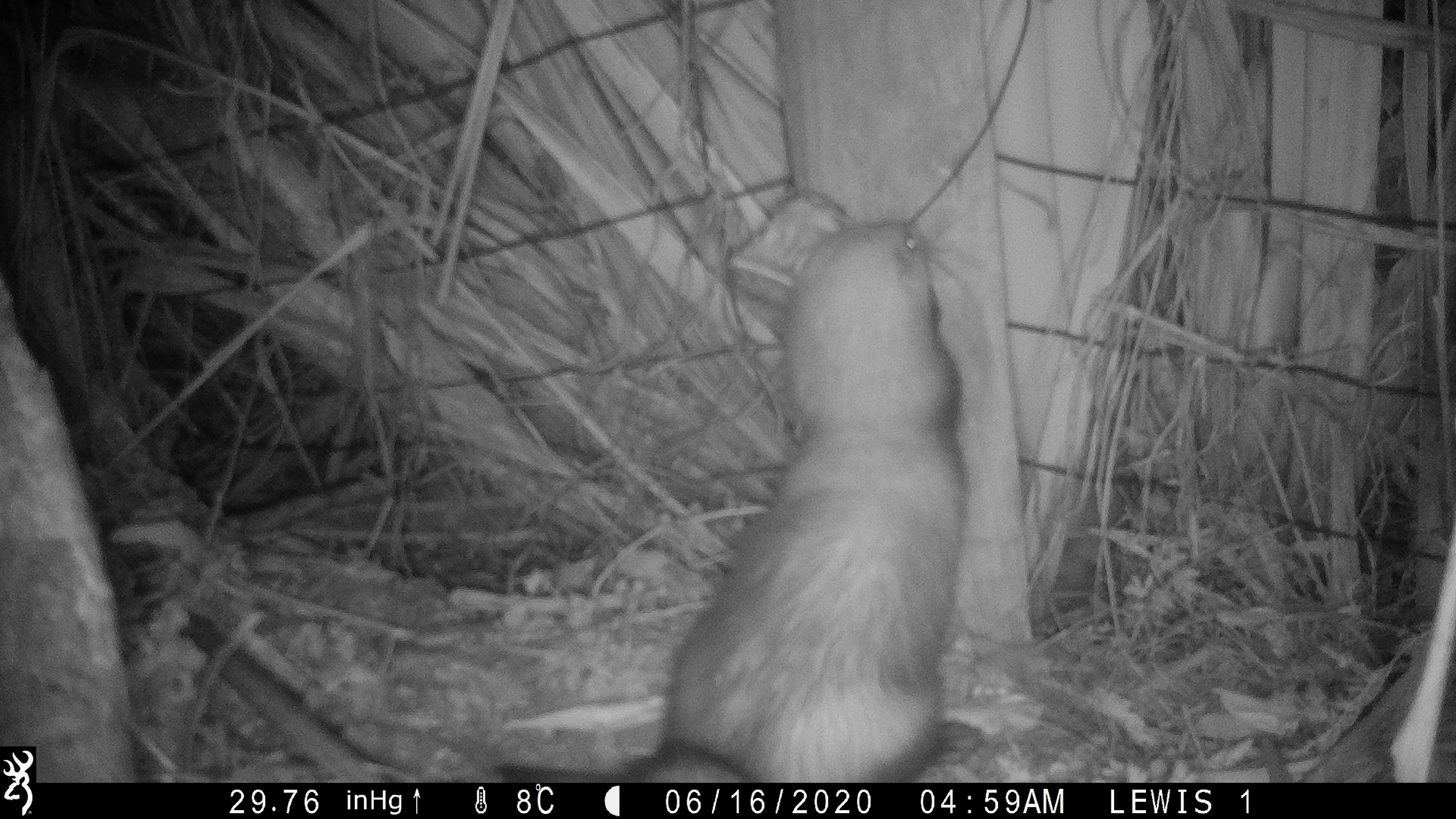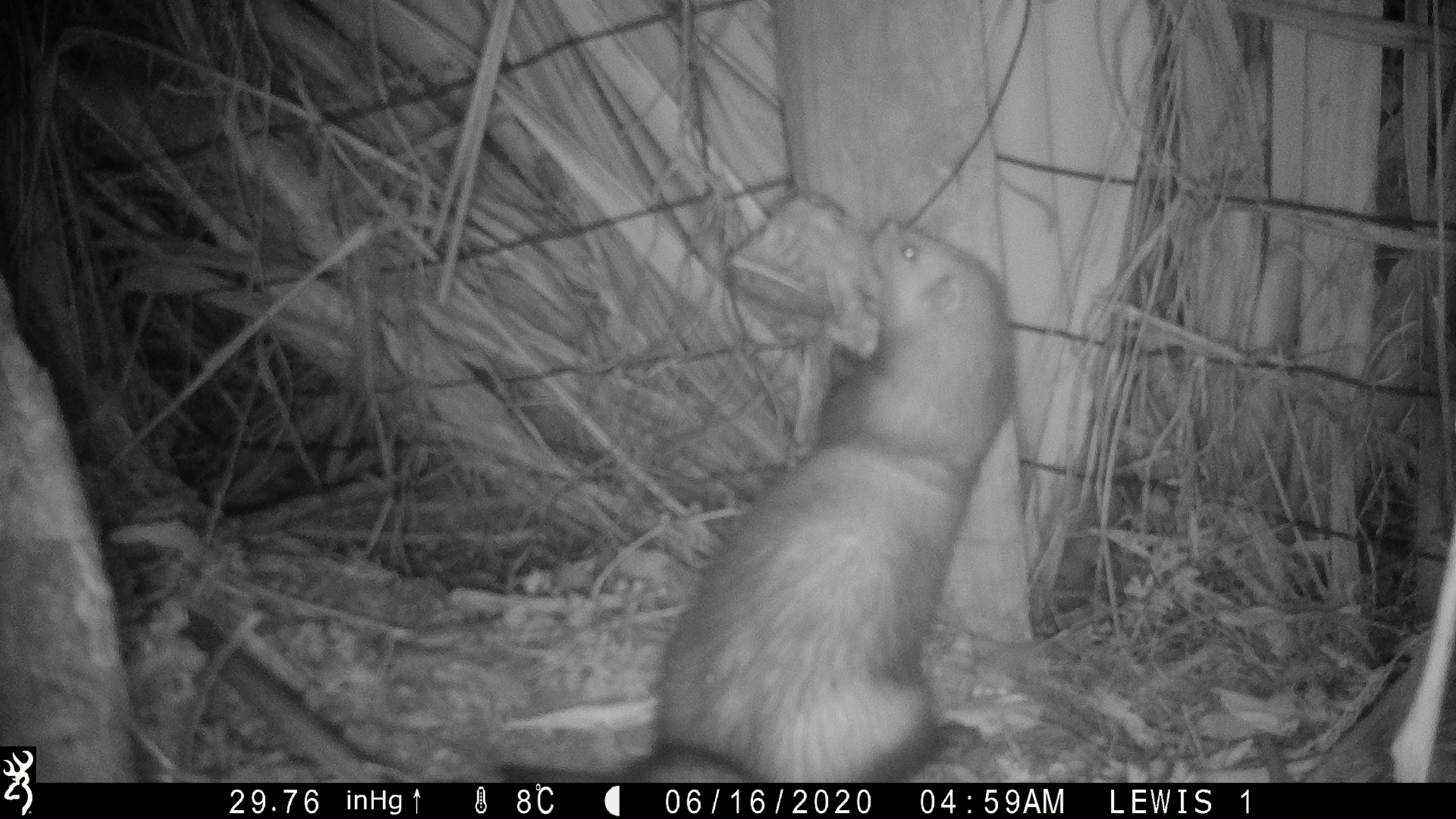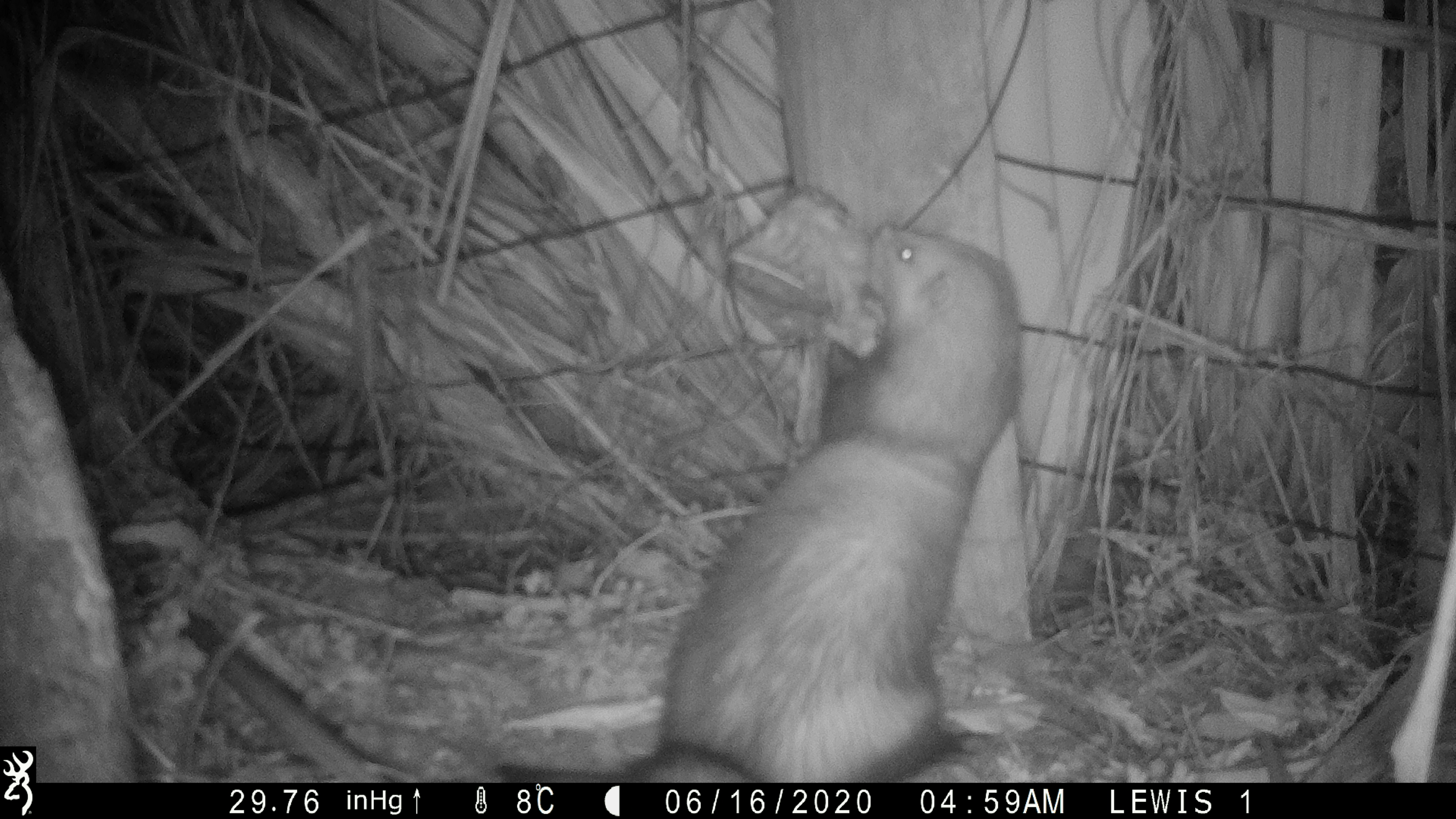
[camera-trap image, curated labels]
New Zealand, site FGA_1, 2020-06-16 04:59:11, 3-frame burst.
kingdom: Animalia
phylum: Chordata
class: Mammalia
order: Carnivora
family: Mustelidae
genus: Mustela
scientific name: Mustela furo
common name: ferret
Ferret (Mustela furo).